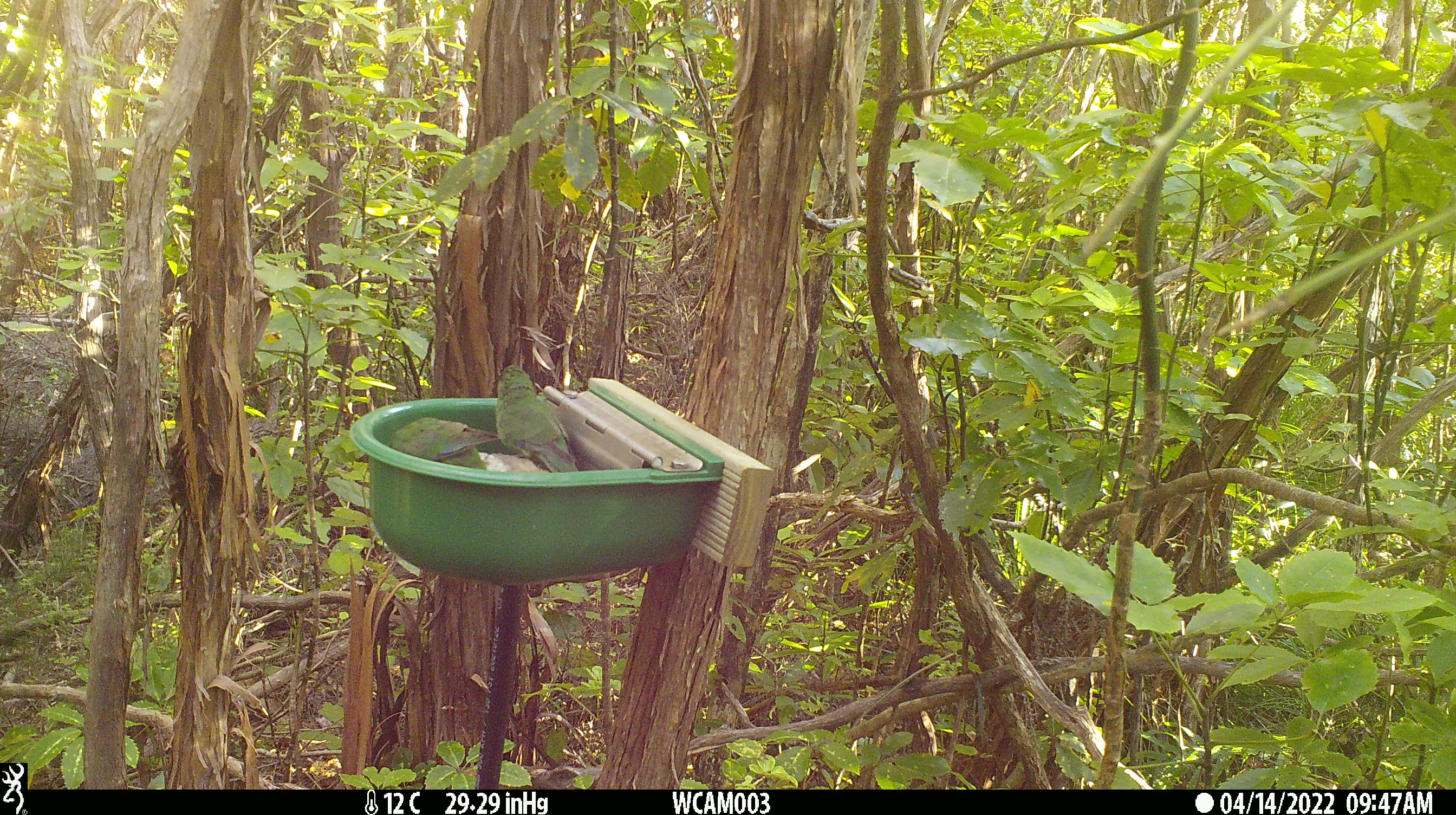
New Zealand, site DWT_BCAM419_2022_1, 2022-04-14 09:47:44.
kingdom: Animalia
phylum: Chordata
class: Aves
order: Psittaciformes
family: Psittaculidae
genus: Cyanoramphus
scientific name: Cyanoramphus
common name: parakeet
Parakeet (Cyanoramphus).